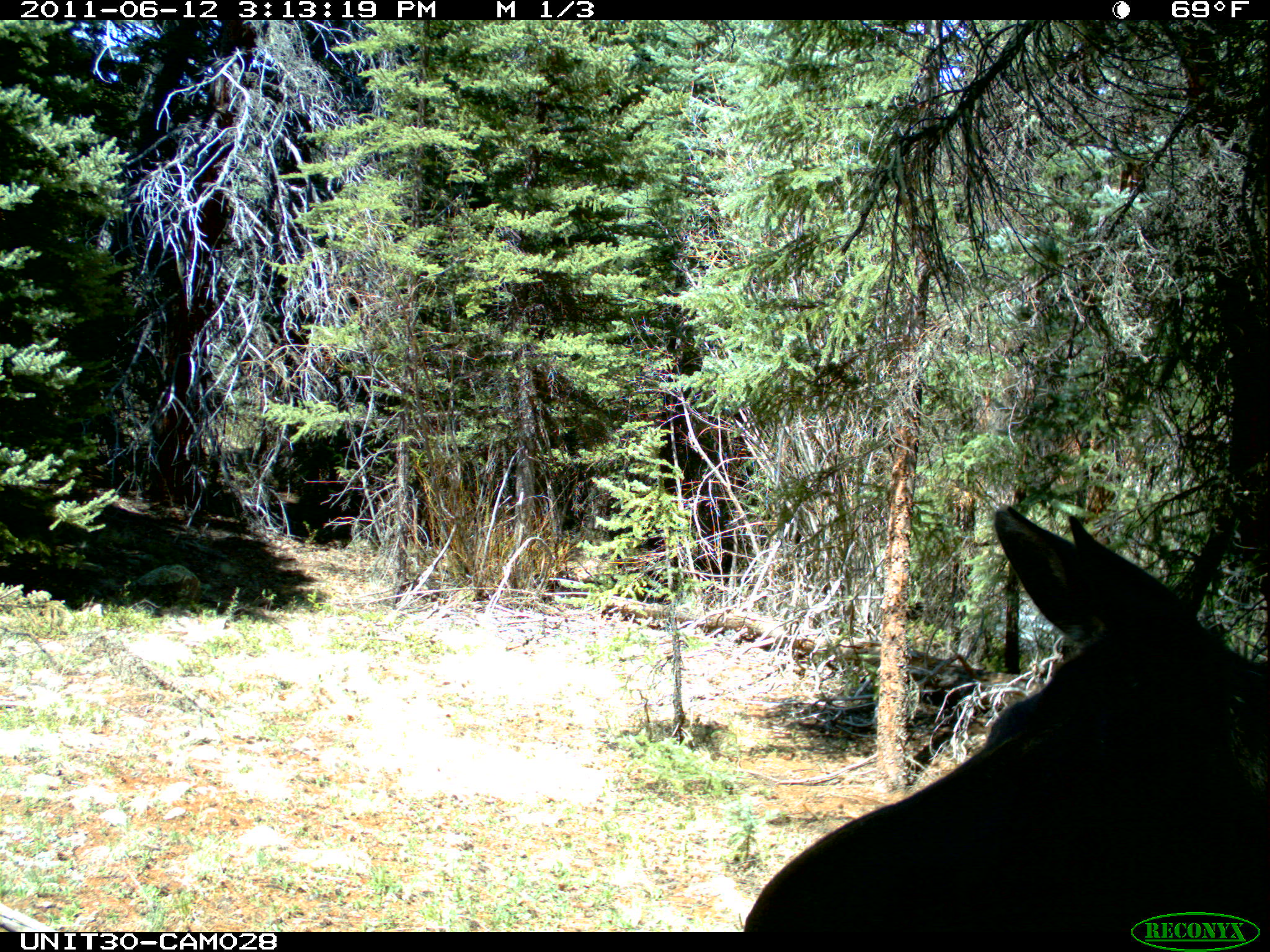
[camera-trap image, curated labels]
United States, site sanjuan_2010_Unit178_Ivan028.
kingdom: Animalia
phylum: Chordata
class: Mammalia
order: Artiodactyla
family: Cervidae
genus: Alces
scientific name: Alces alces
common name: moose